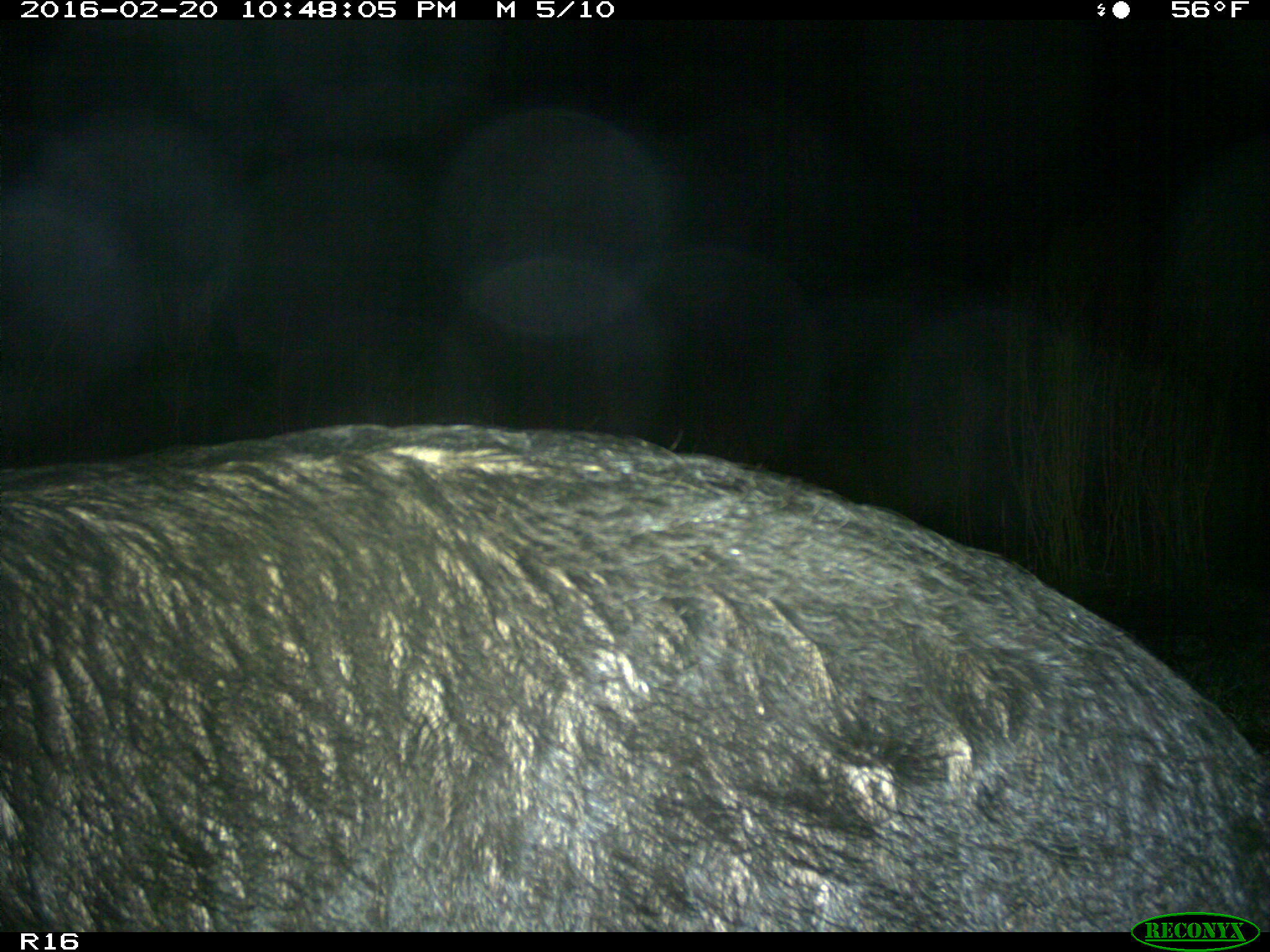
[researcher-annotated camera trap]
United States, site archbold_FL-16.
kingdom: Animalia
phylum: Chordata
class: Mammalia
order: Artiodactyla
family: Suidae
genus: Sus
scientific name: Sus scrofa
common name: wild boar